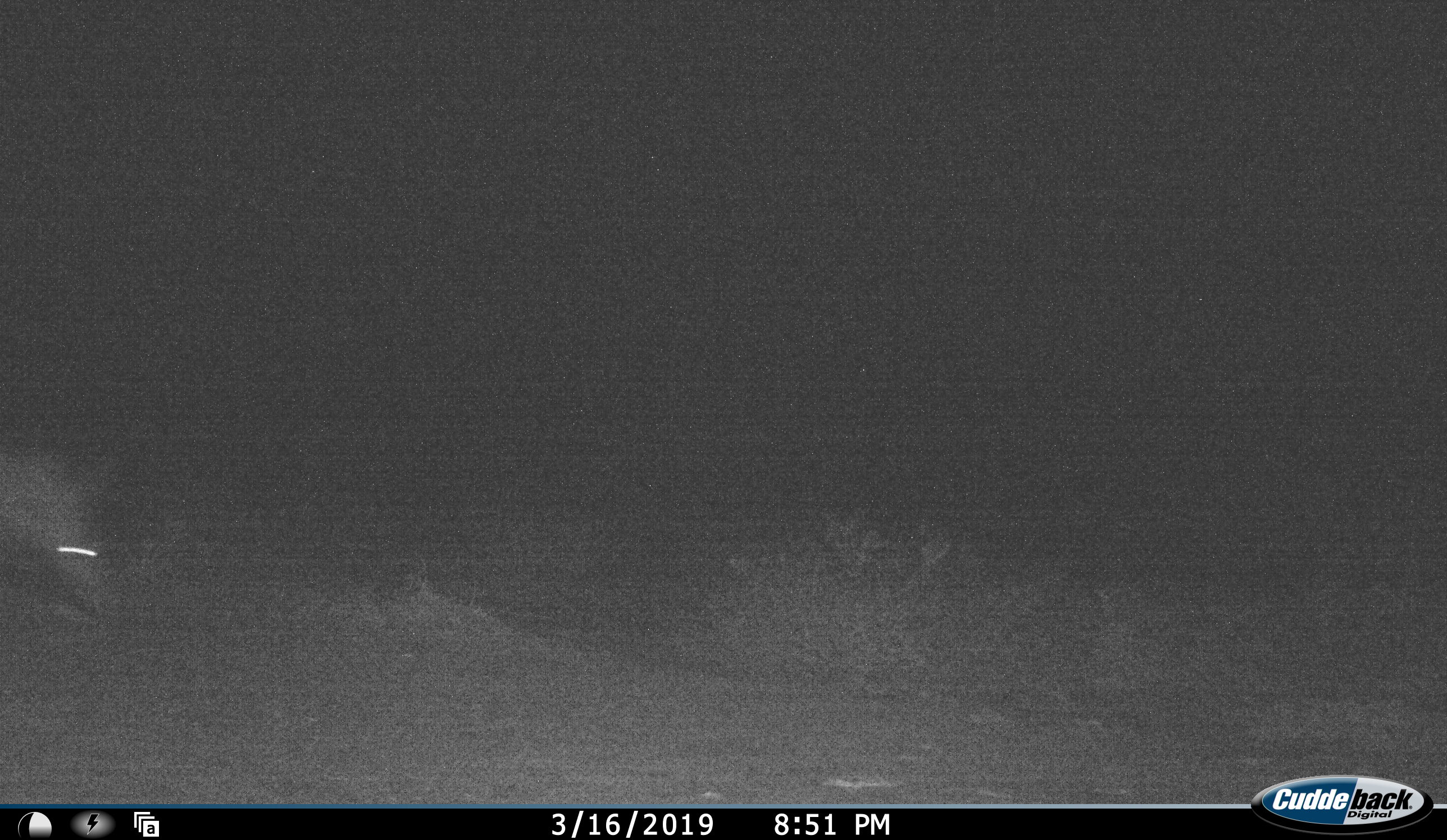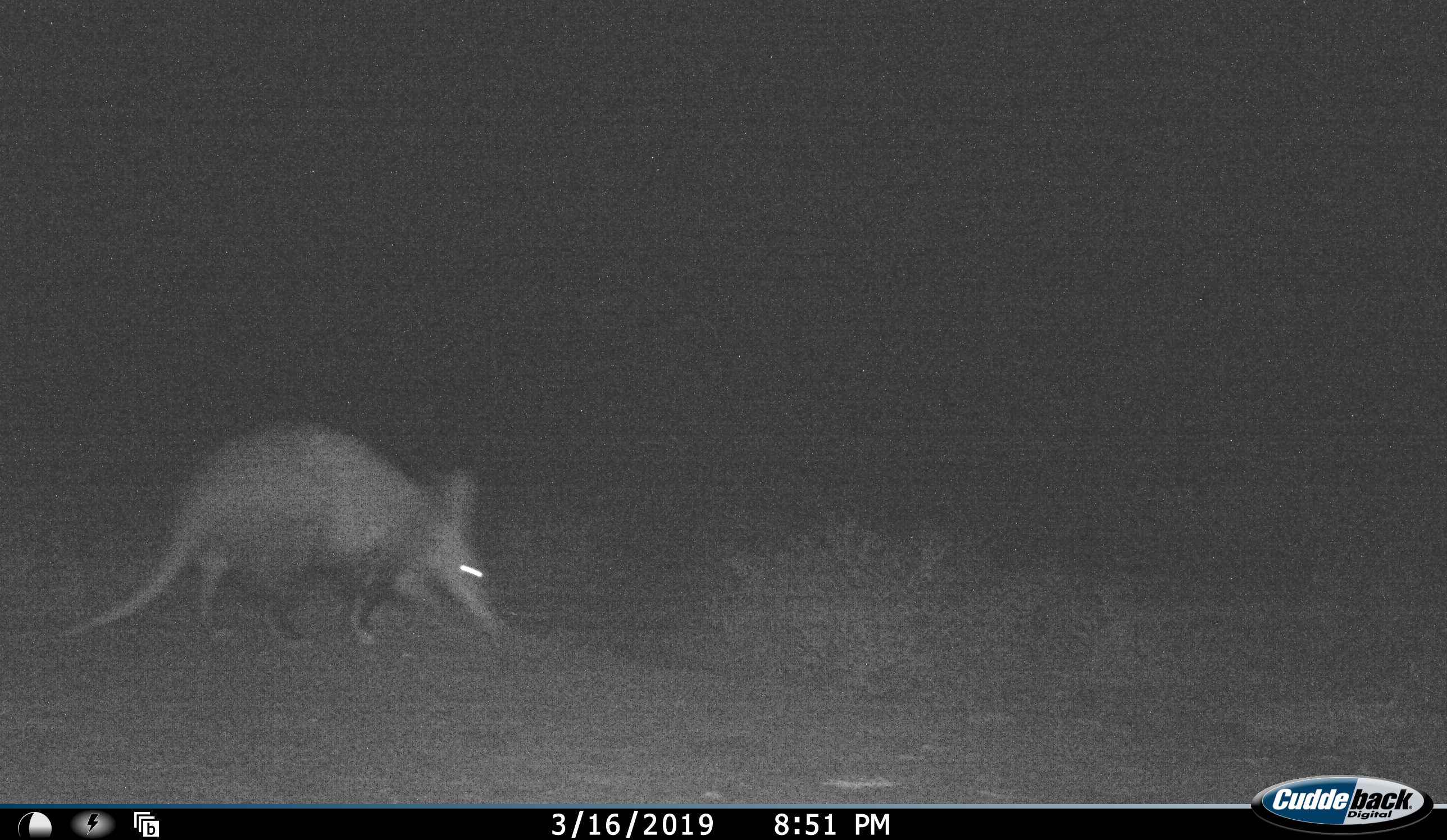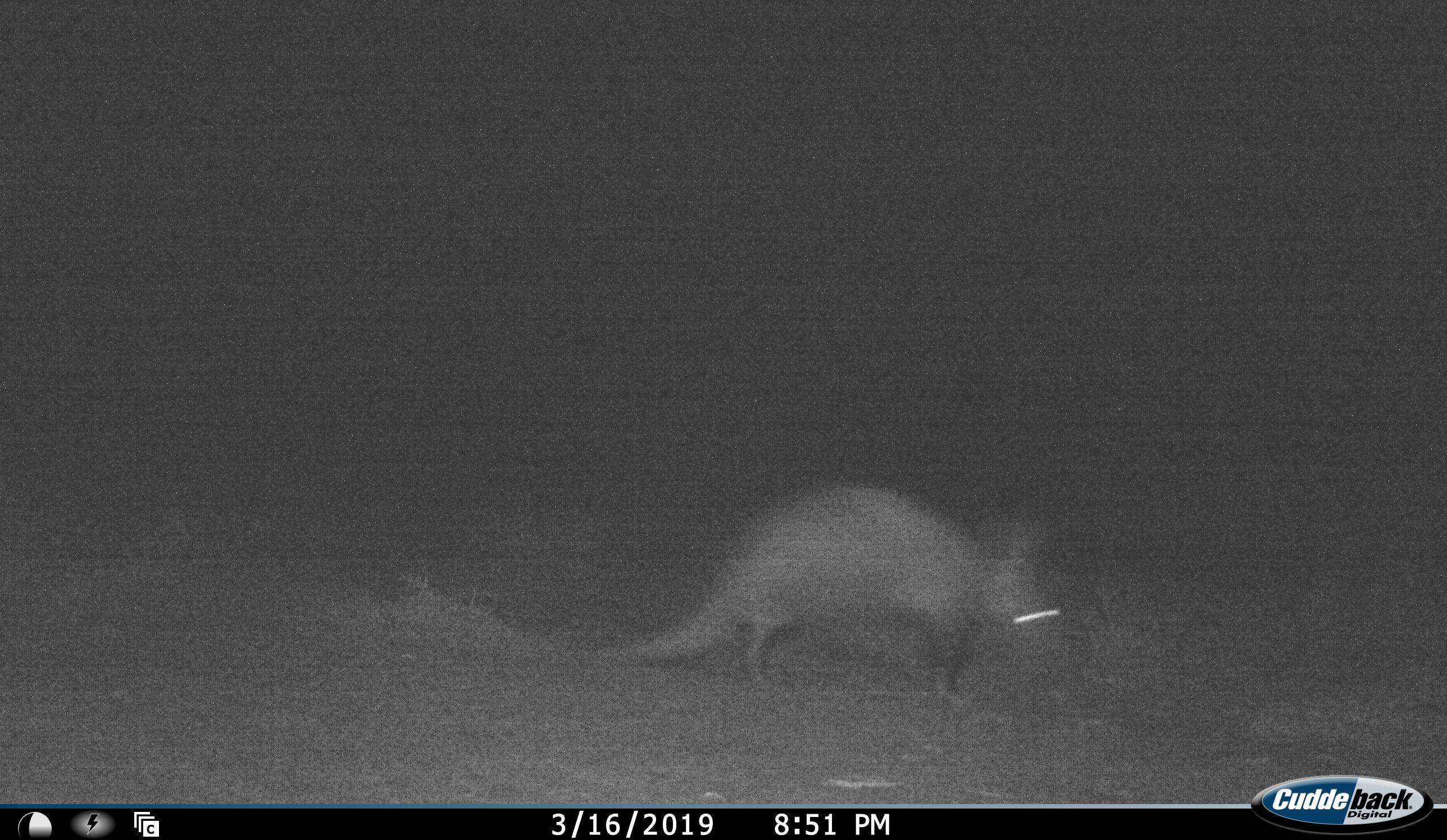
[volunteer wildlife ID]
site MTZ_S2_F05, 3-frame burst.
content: unidentified animal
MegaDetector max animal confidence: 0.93